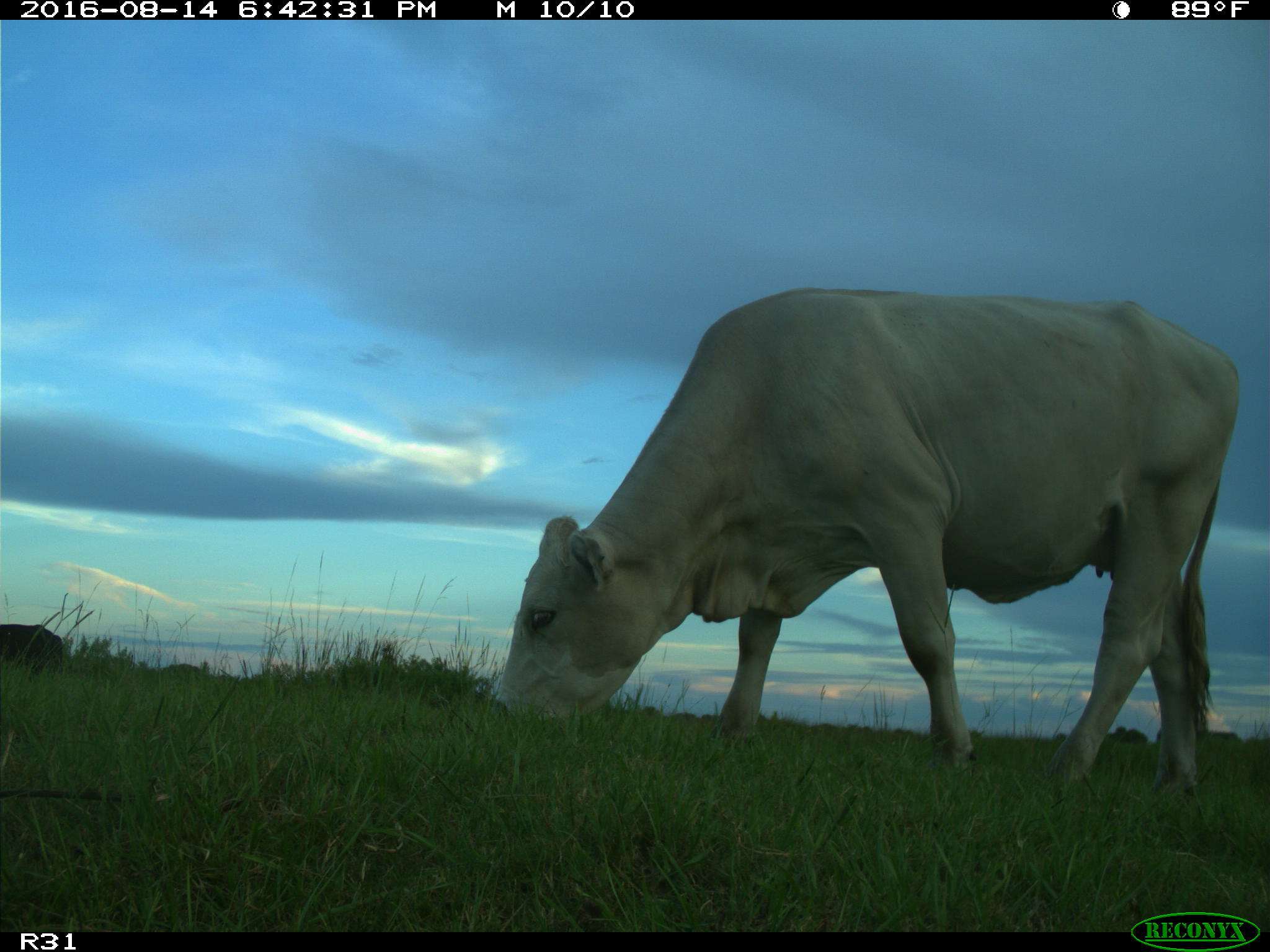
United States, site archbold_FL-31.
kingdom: Animalia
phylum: Chordata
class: Mammalia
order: Artiodactyla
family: Bovidae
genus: Bos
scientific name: Bos taurus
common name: domestic cow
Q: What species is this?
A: Bos taurus (domestic cow).